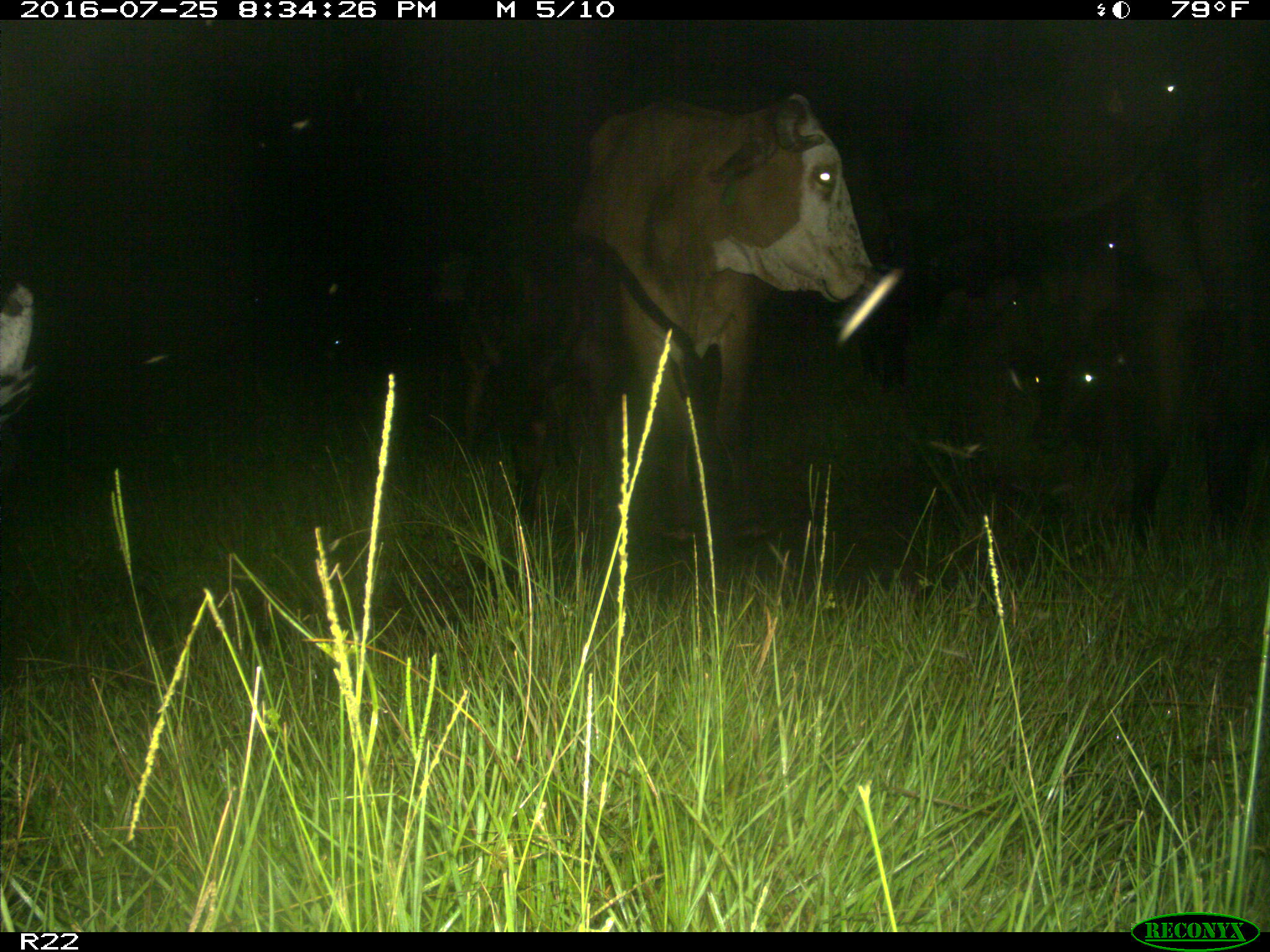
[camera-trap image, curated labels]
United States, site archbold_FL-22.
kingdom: Animalia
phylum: Chordata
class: Mammalia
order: Artiodactyla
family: Bovidae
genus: Bos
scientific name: Bos taurus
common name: domestic cow